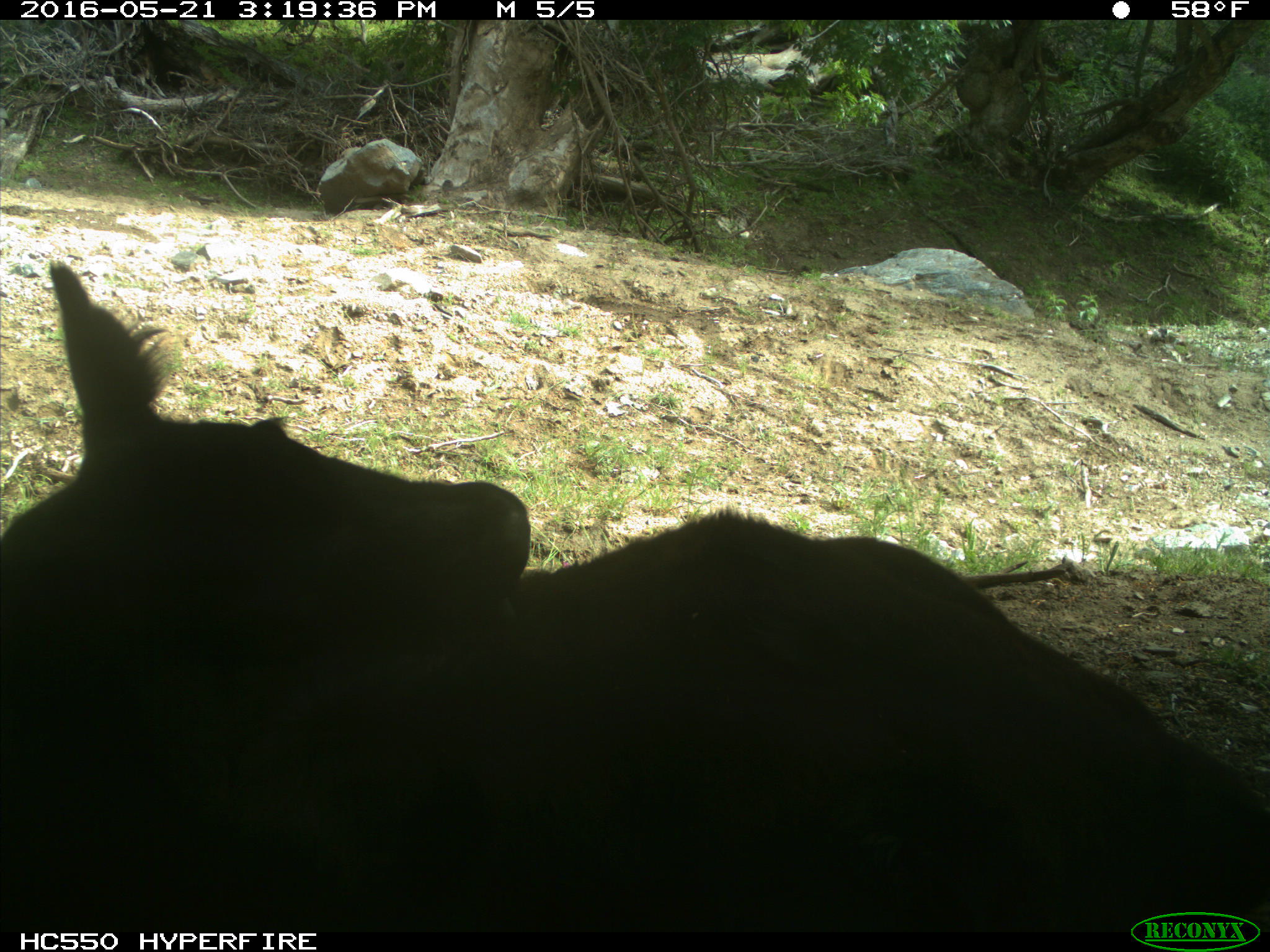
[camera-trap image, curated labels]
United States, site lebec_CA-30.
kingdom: Animalia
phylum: Chordata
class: Mammalia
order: Artiodactyla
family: Bovidae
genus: Bos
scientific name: Bos taurus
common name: domestic cow